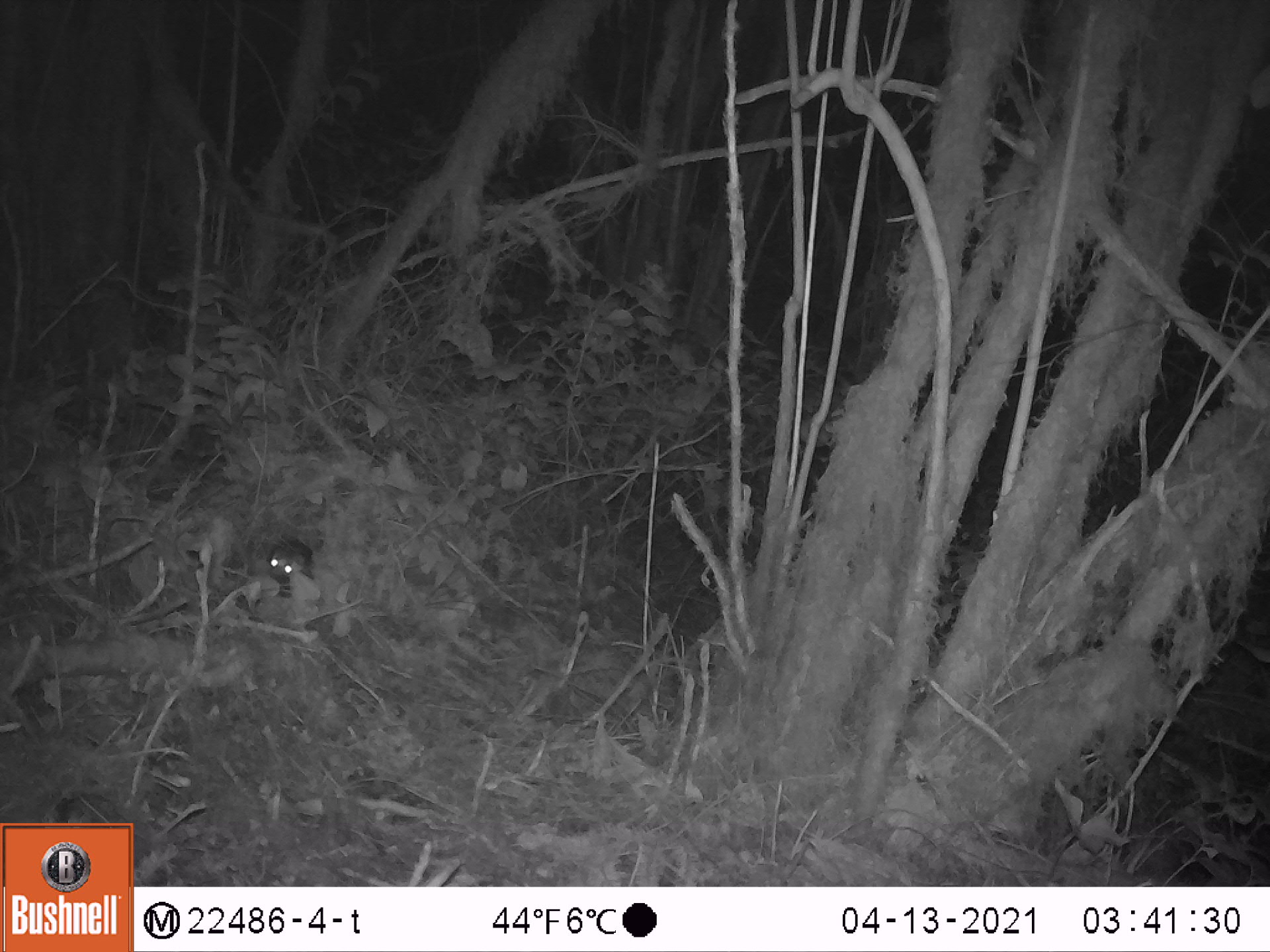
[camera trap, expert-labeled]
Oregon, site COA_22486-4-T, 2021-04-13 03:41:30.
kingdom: Animalia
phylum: Chordata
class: Mammalia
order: Carnivora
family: Mephitidae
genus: Spilogale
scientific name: Spilogale gracilis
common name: western spotted skunk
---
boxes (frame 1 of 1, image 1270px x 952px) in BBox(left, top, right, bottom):
western spotted skunk: BBox(256, 529, 322, 601)